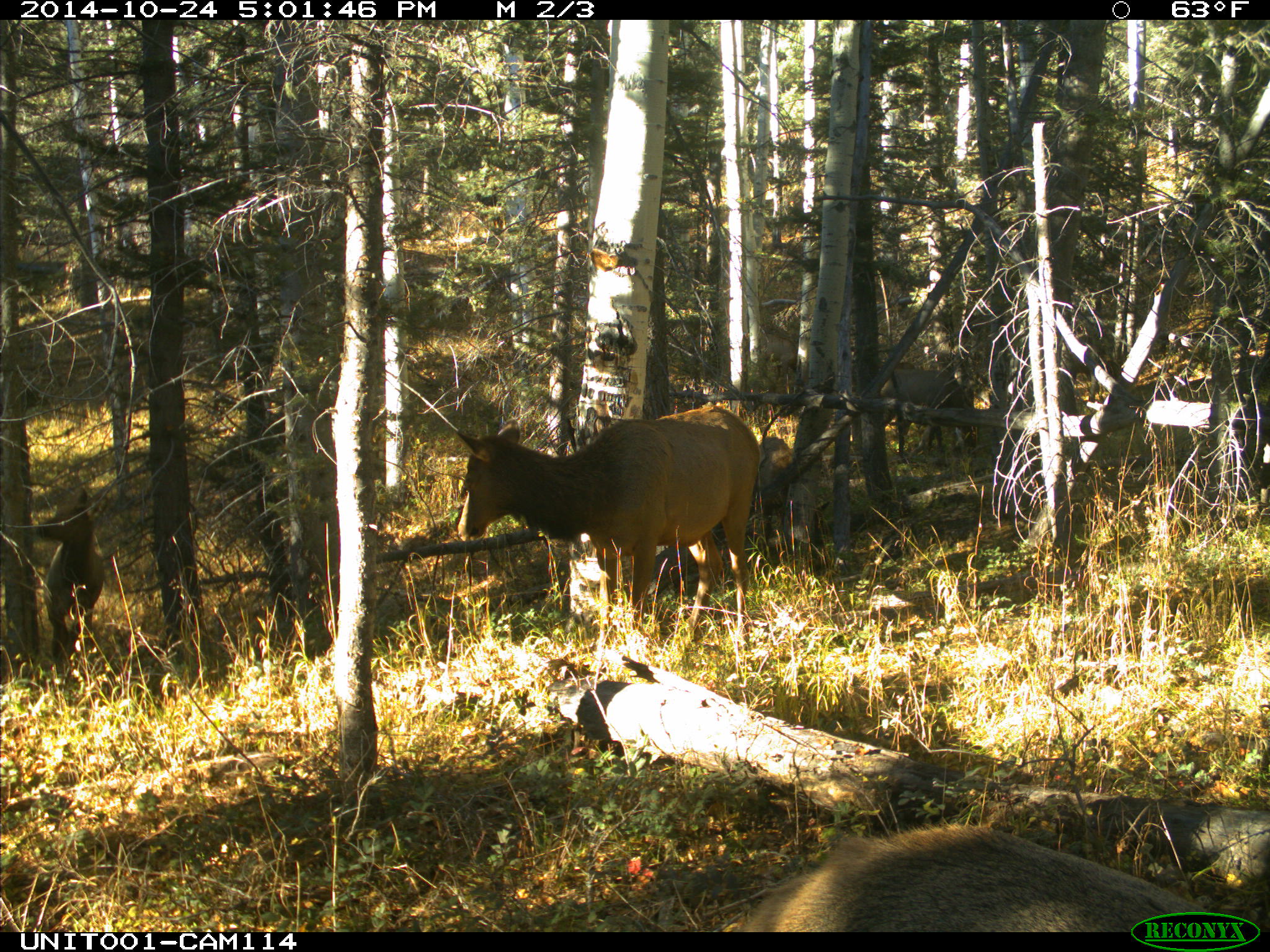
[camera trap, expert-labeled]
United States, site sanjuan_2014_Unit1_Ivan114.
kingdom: Animalia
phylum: Chordata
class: Mammalia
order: Artiodactyla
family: Cervidae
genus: Cervus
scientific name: Cervus elaphus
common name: red deer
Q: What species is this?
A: Cervus elaphus (red deer).